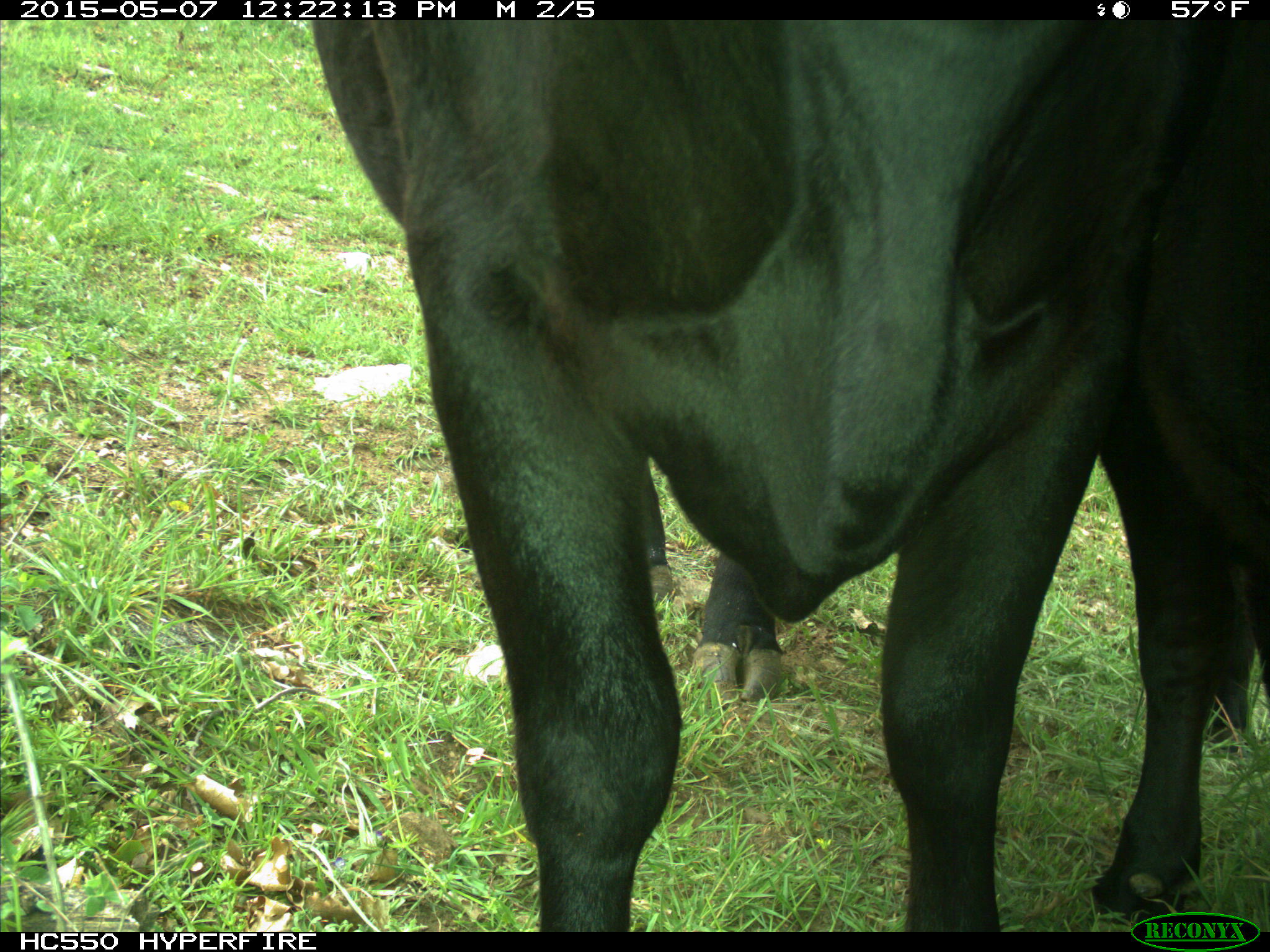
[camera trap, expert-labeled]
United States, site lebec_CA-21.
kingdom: Animalia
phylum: Chordata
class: Mammalia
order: Artiodactyla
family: Bovidae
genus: Bos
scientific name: Bos taurus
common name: domestic cow